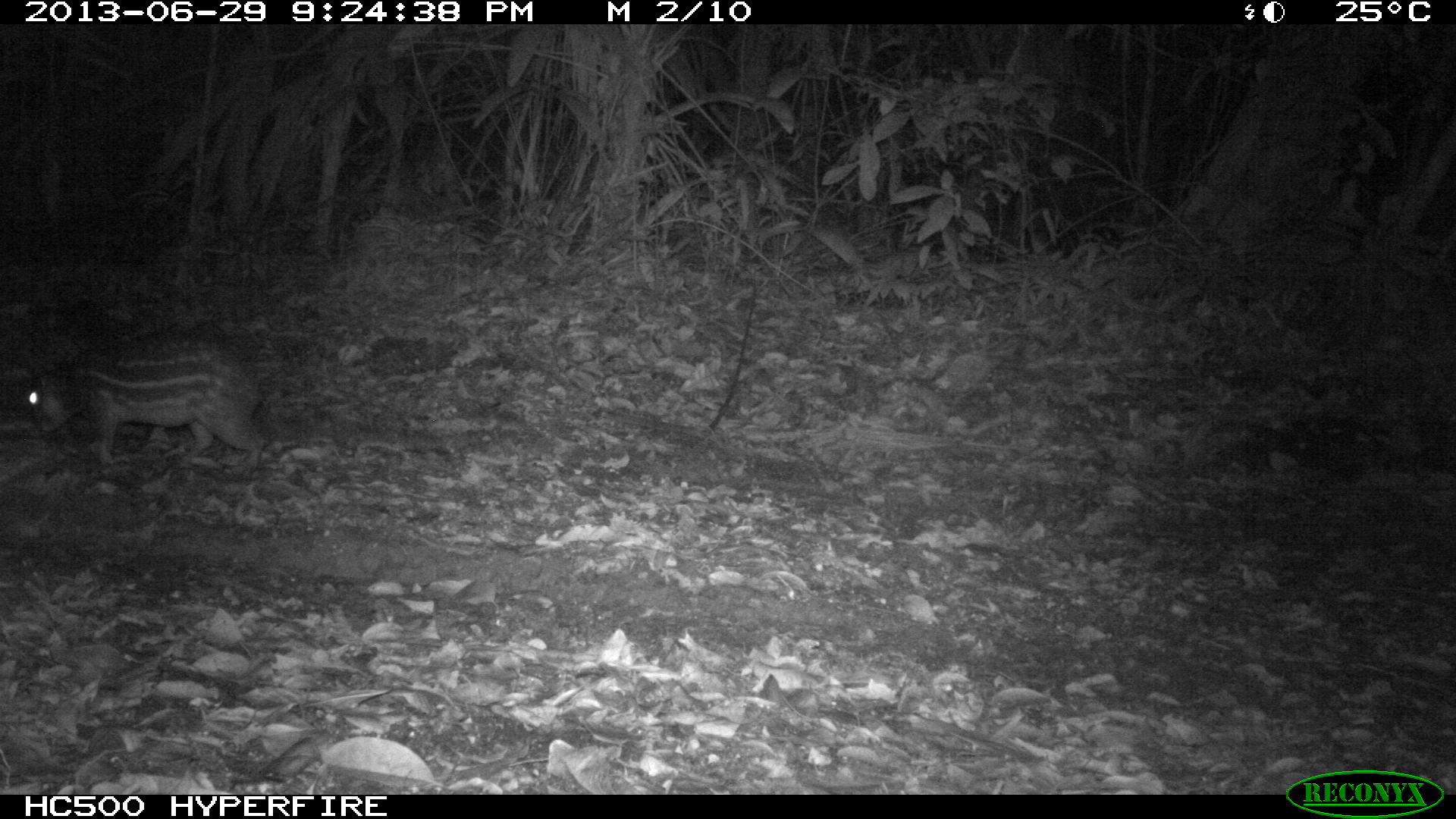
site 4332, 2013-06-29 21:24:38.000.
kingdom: Animalia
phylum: Chordata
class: Mammalia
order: Rodentia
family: Cuniculidae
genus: Cuniculus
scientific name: Cuniculus paca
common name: lowland paca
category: agouti paca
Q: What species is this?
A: Agouti paca (lowland paca) (Cuniculus paca).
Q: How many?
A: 1.